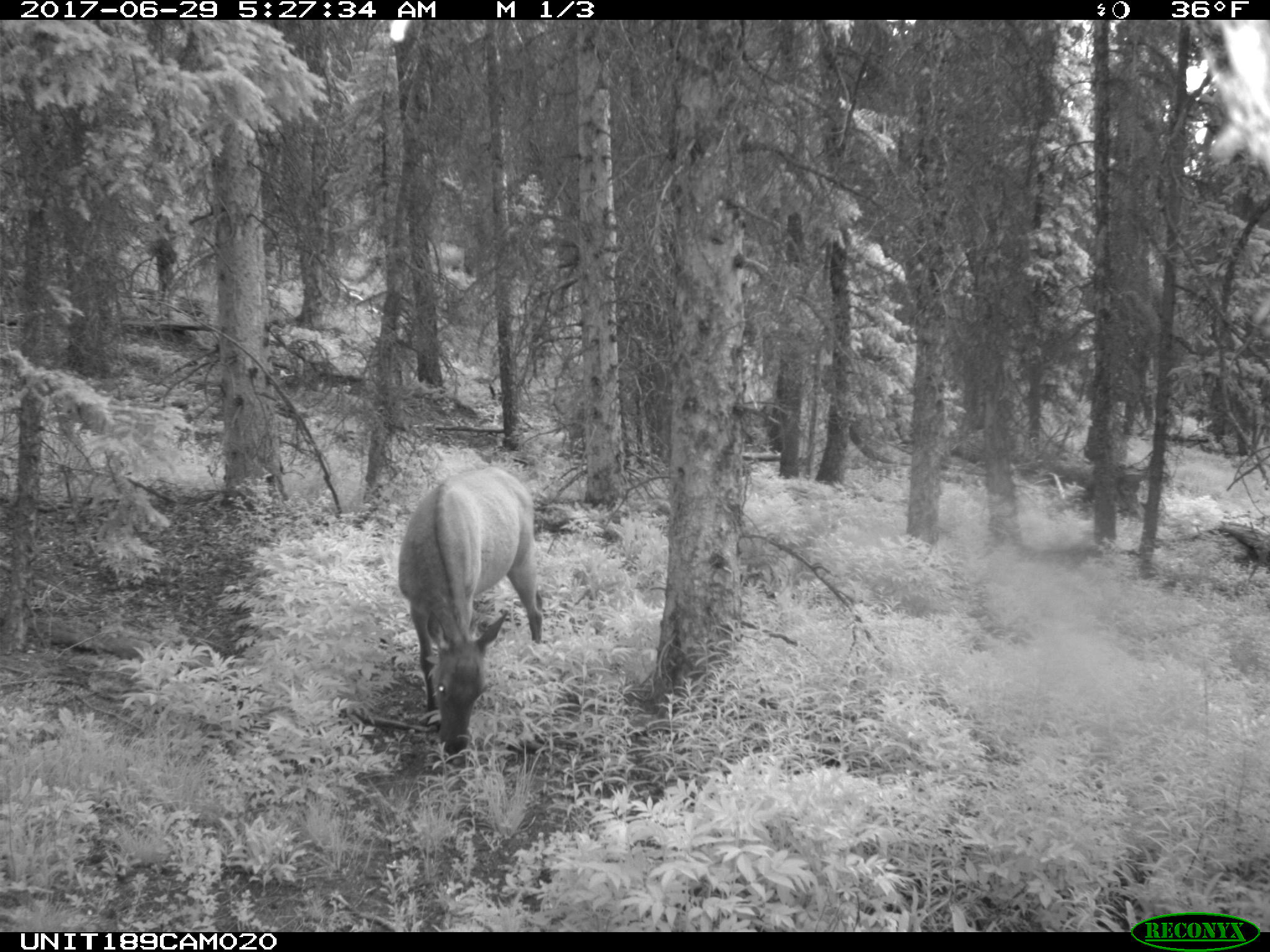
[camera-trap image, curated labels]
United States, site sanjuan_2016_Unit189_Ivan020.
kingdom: Animalia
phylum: Chordata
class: Mammalia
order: Artiodactyla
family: Cervidae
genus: Cervus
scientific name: Cervus elaphus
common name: red deer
Cervus elaphus (red deer).